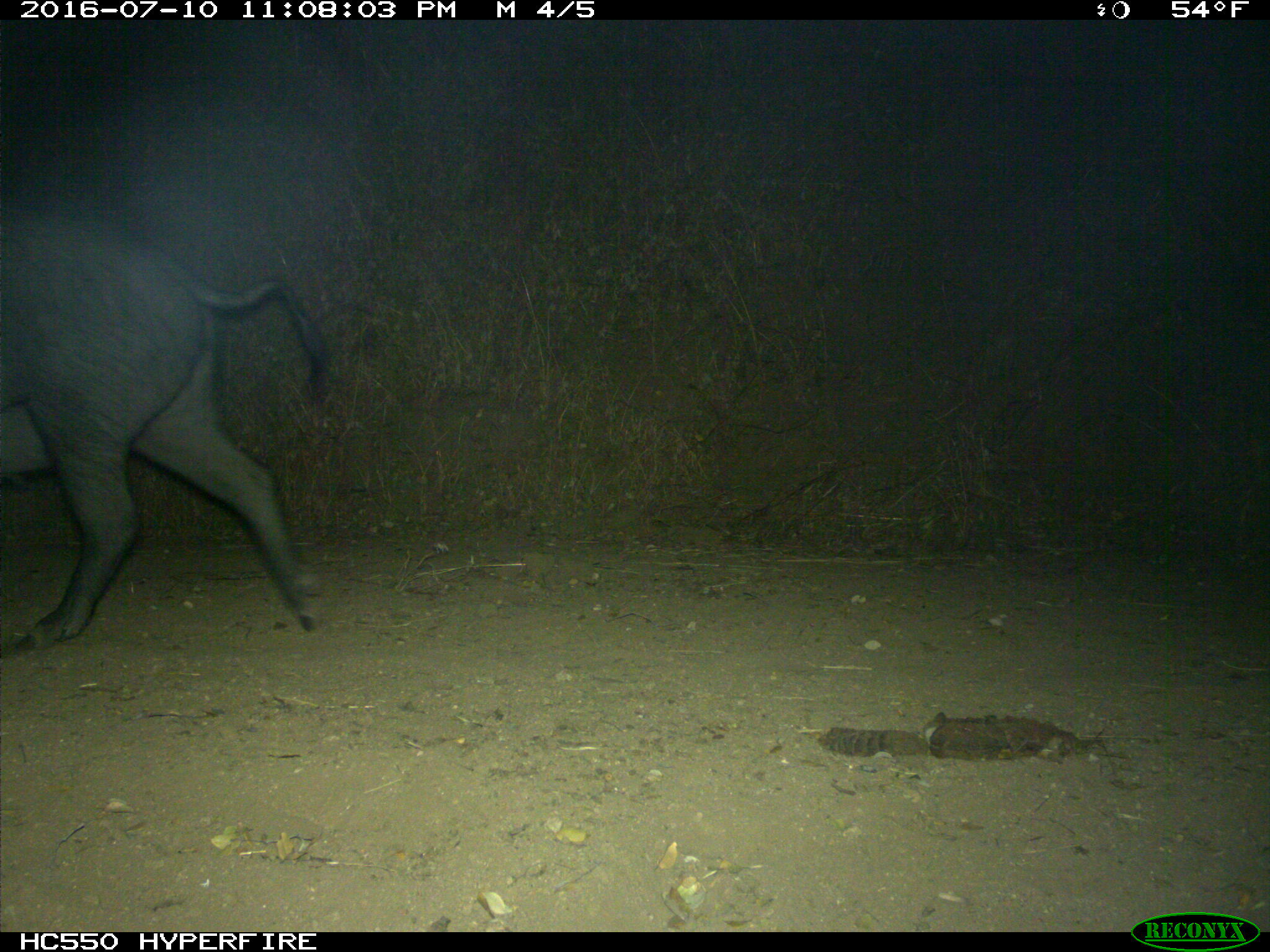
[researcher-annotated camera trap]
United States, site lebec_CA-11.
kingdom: Animalia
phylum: Chordata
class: Mammalia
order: Artiodactyla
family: Suidae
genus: Sus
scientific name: Sus scrofa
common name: wild boar